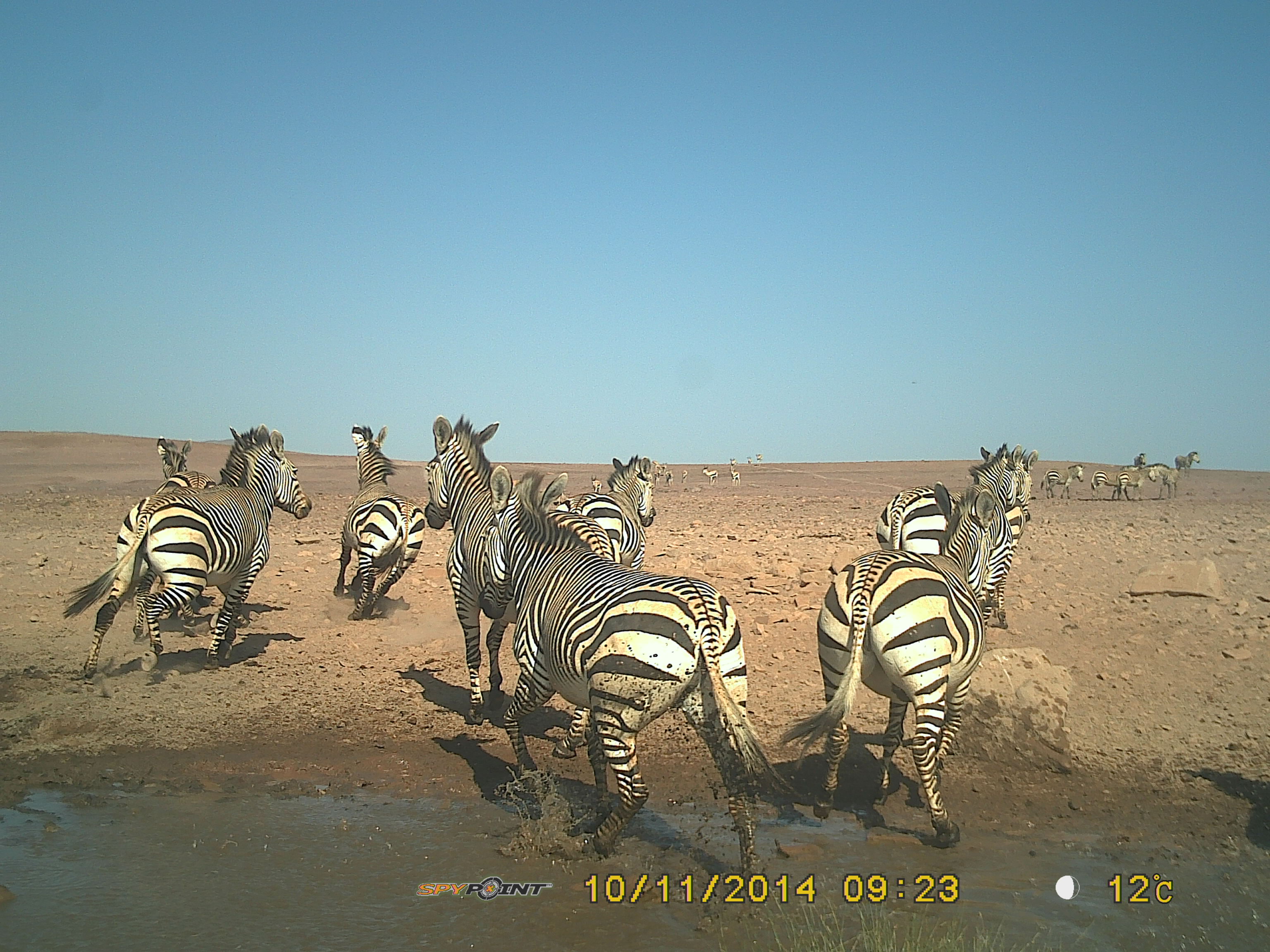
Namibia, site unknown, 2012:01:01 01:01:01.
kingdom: Animalia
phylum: Chordata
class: Mammalia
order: Perissodactyla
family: Equidae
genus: Equus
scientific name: Equus zebra hartmannae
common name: hartmann's mountain zebra